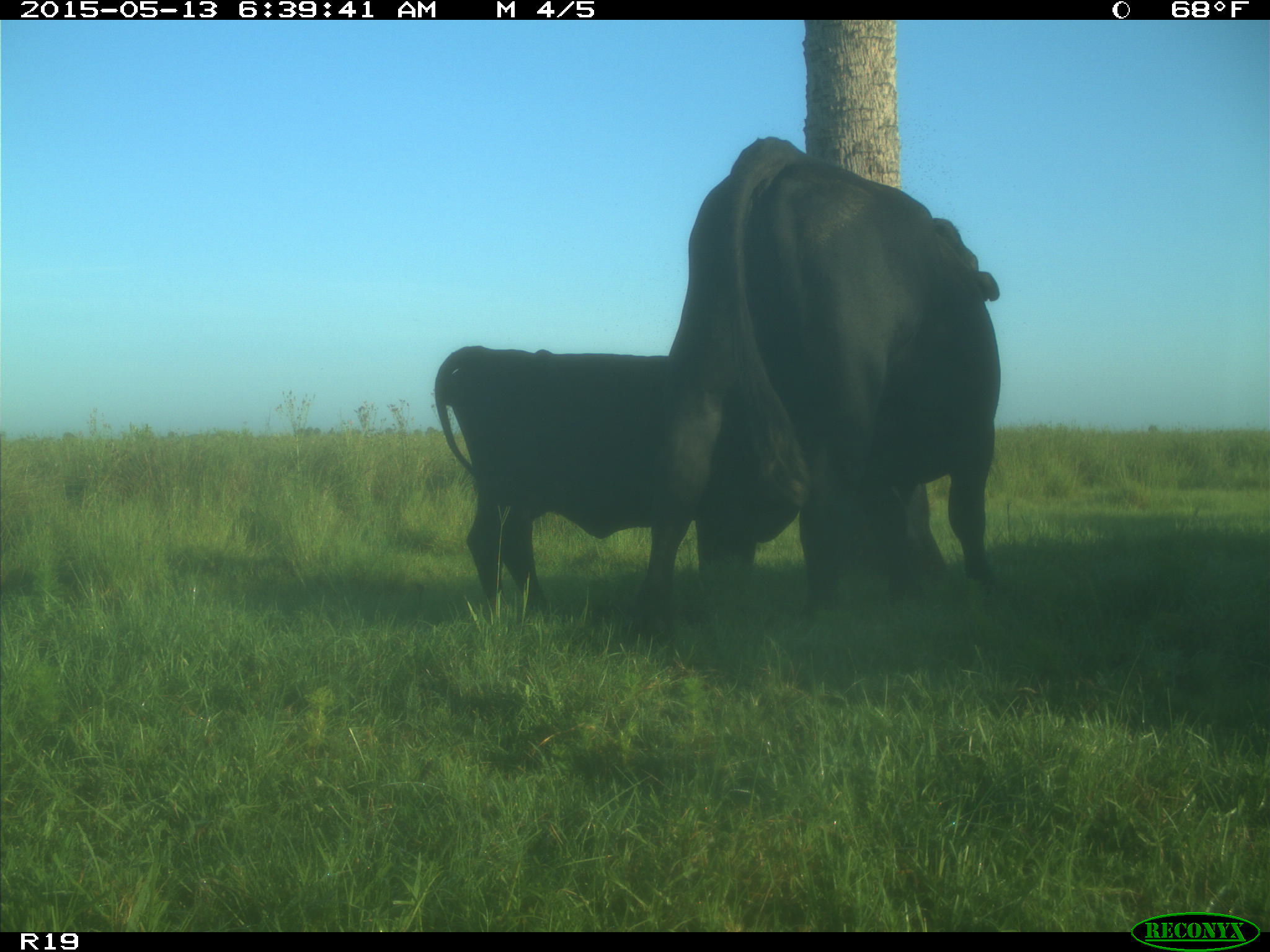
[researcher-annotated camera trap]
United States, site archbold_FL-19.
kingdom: Animalia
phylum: Chordata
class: Mammalia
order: Artiodactyla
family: Bovidae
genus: Bos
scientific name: Bos taurus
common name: domestic cow